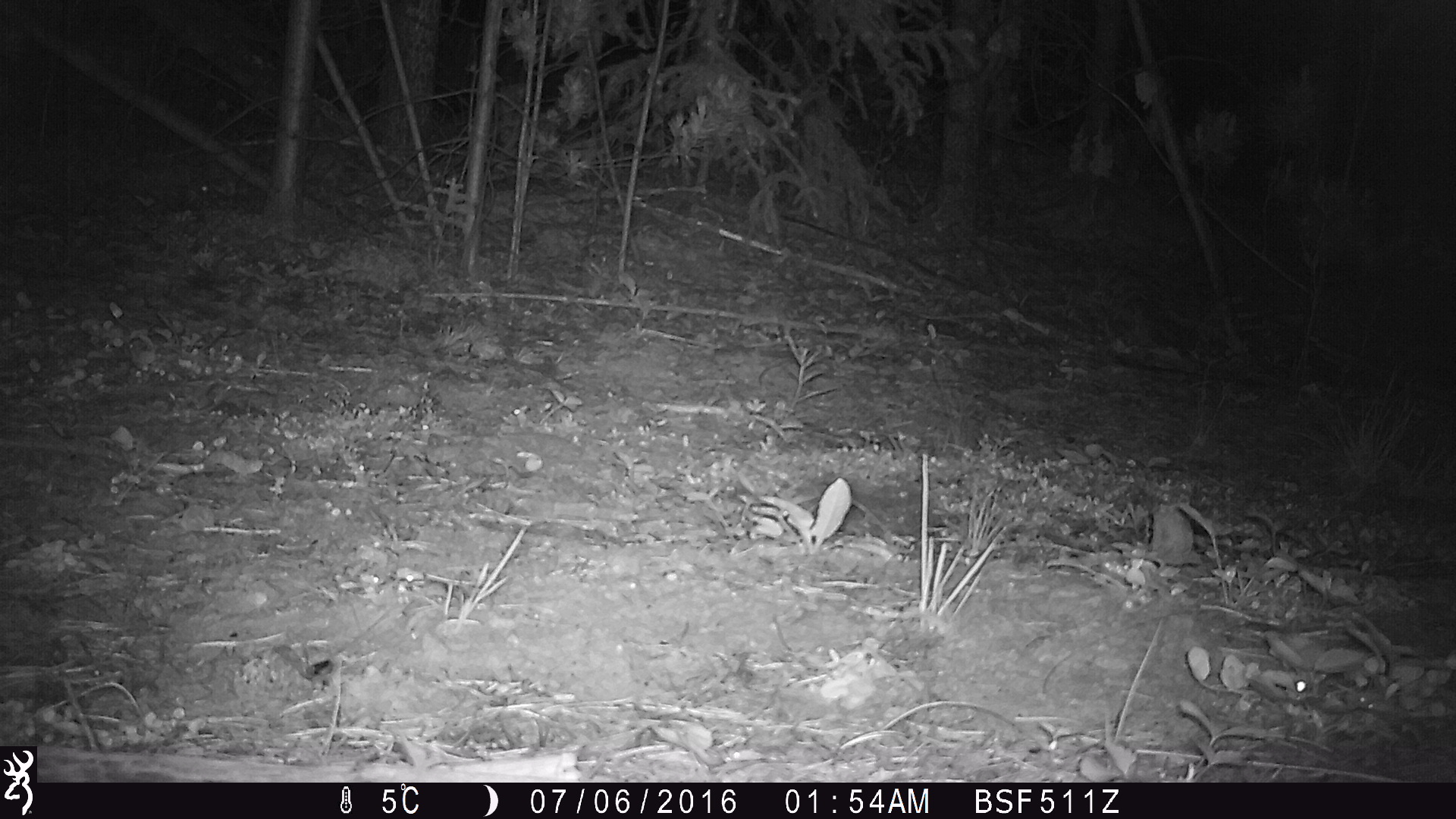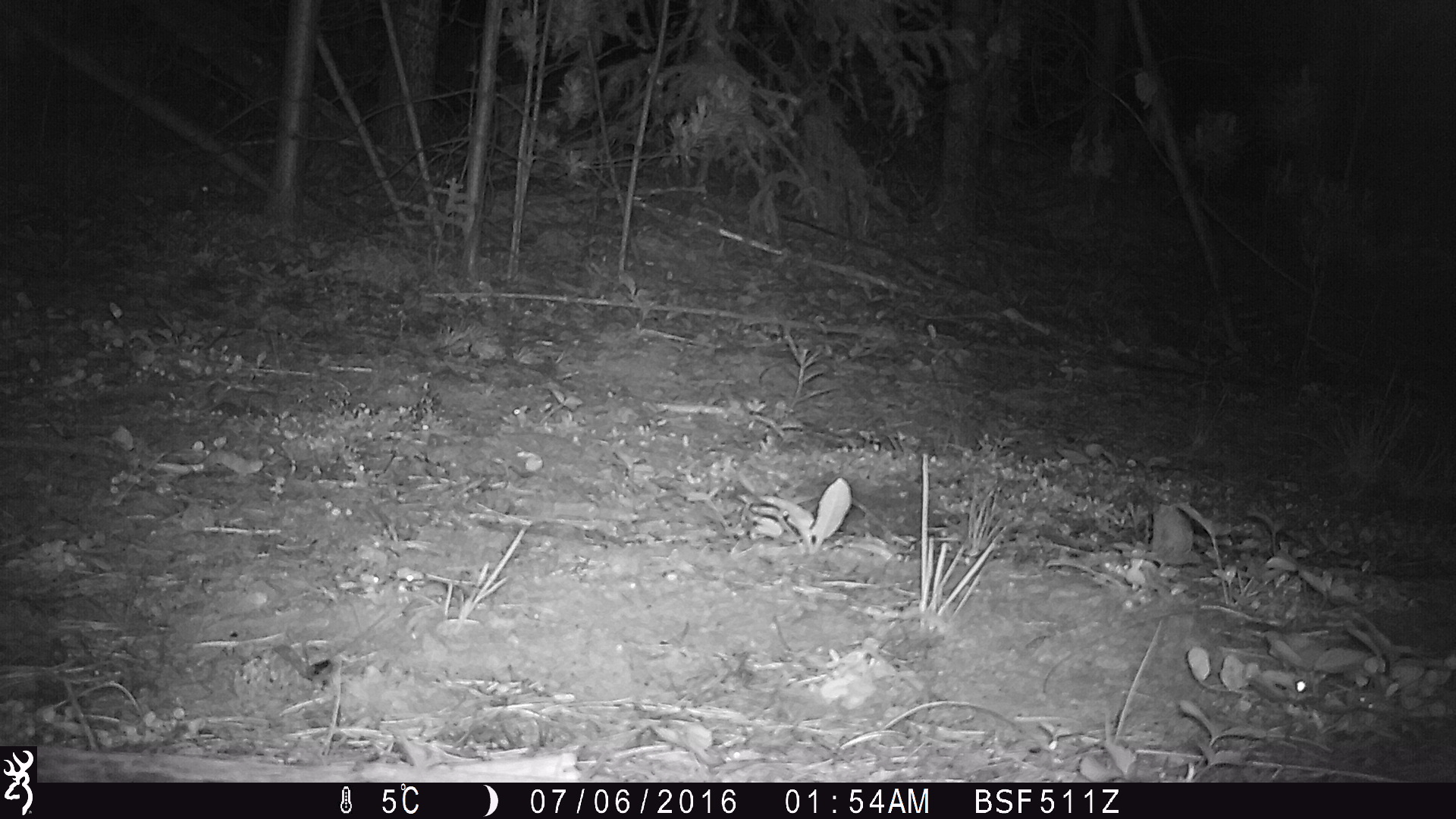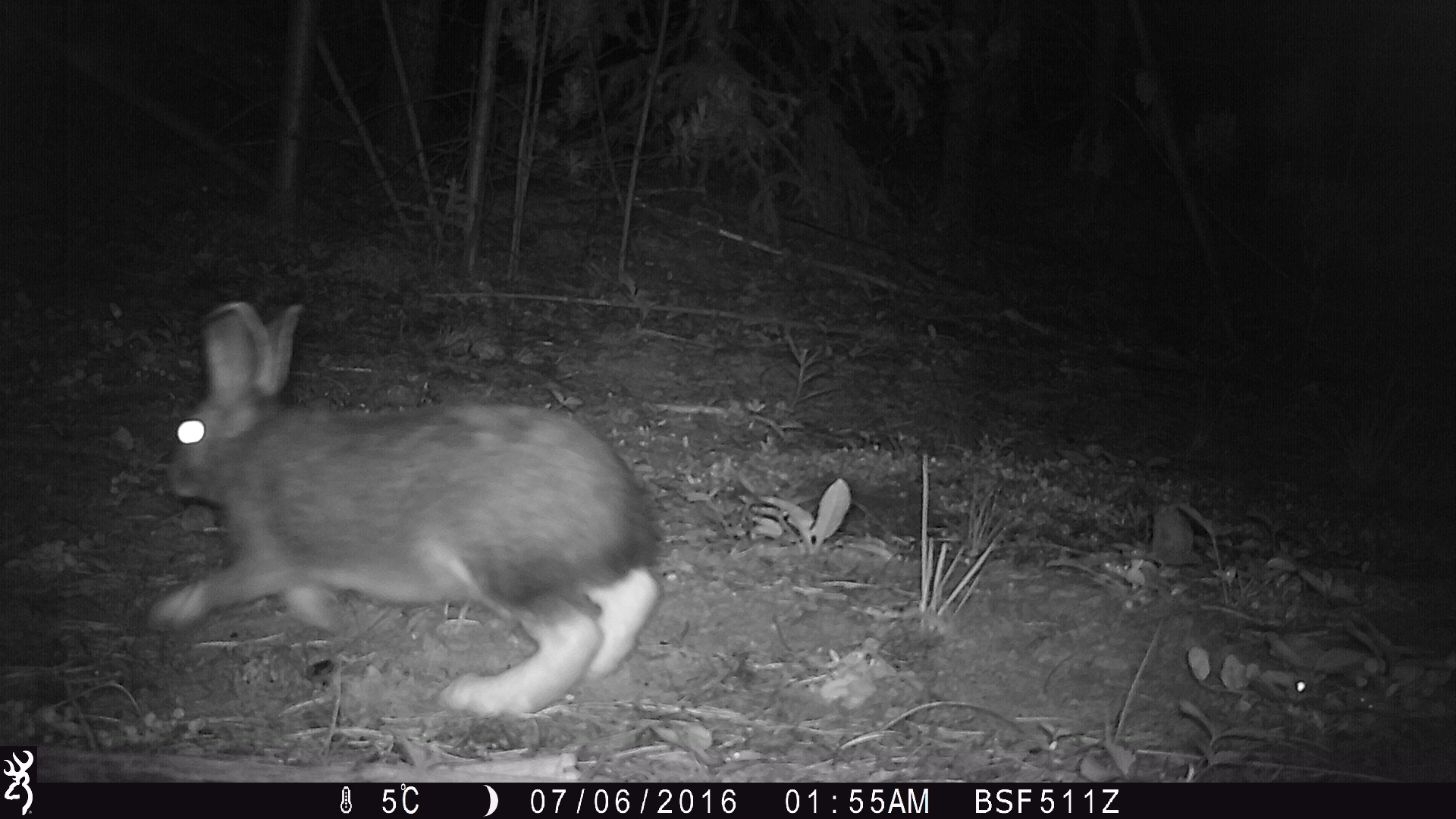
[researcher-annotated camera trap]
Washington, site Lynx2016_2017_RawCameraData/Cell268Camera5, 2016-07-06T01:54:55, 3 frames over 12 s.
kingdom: Animalia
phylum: Chordata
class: Mammalia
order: Lagomorpha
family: Leporidae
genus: Lepus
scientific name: Lepus americanus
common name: snowshoe hare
Lepus americanus (snowshoe hare). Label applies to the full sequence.